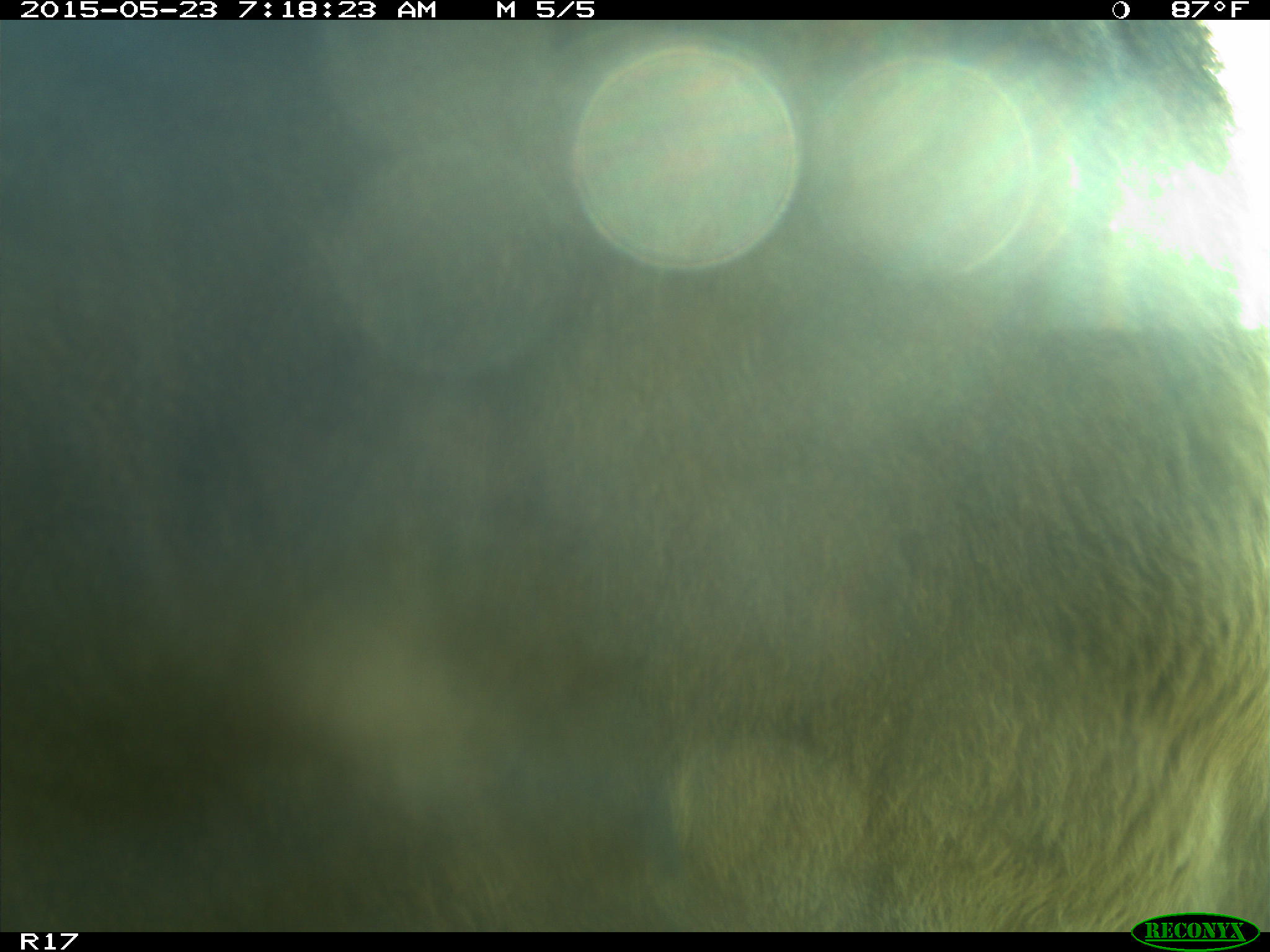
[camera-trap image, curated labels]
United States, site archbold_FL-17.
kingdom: Animalia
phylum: Chordata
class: Mammalia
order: Artiodactyla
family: Bovidae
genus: Bos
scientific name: Bos taurus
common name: domestic cow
Bos taurus (domestic cow).